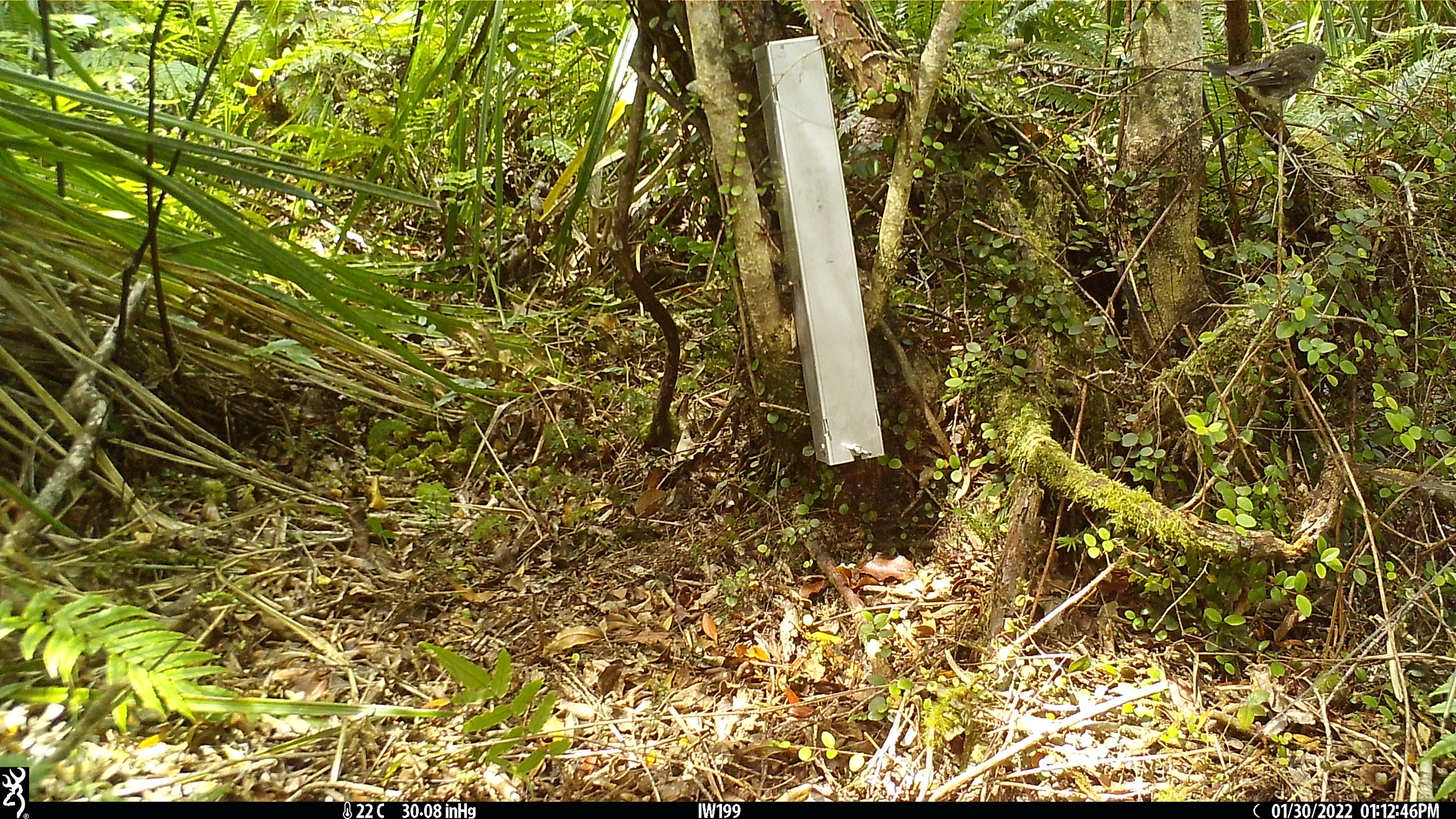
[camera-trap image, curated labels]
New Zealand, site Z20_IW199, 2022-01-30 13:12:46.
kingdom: Animalia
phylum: Chordata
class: Aves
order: Passeriformes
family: Petroicidae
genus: Petroica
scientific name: Petroica macrocephala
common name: tomtit